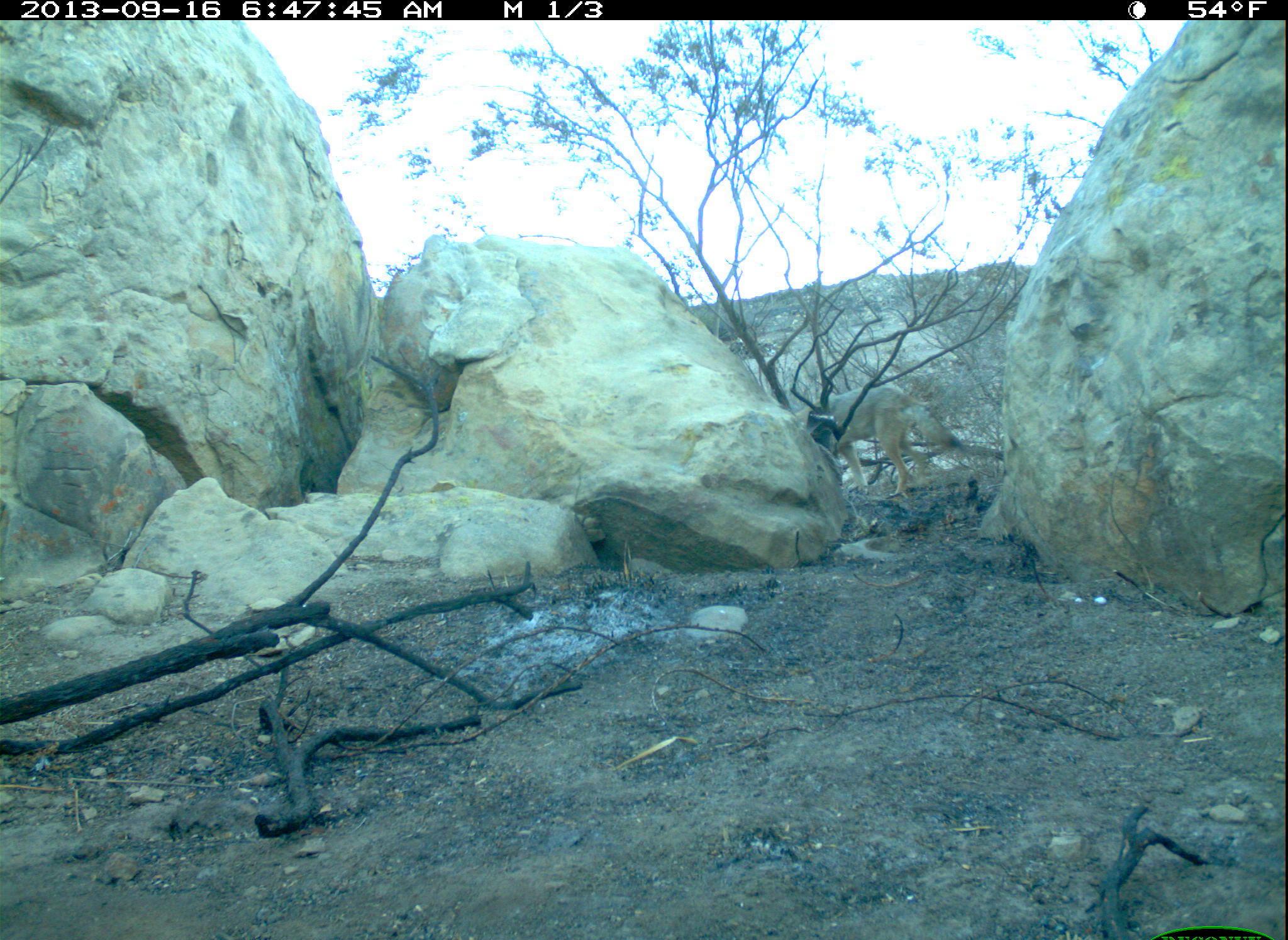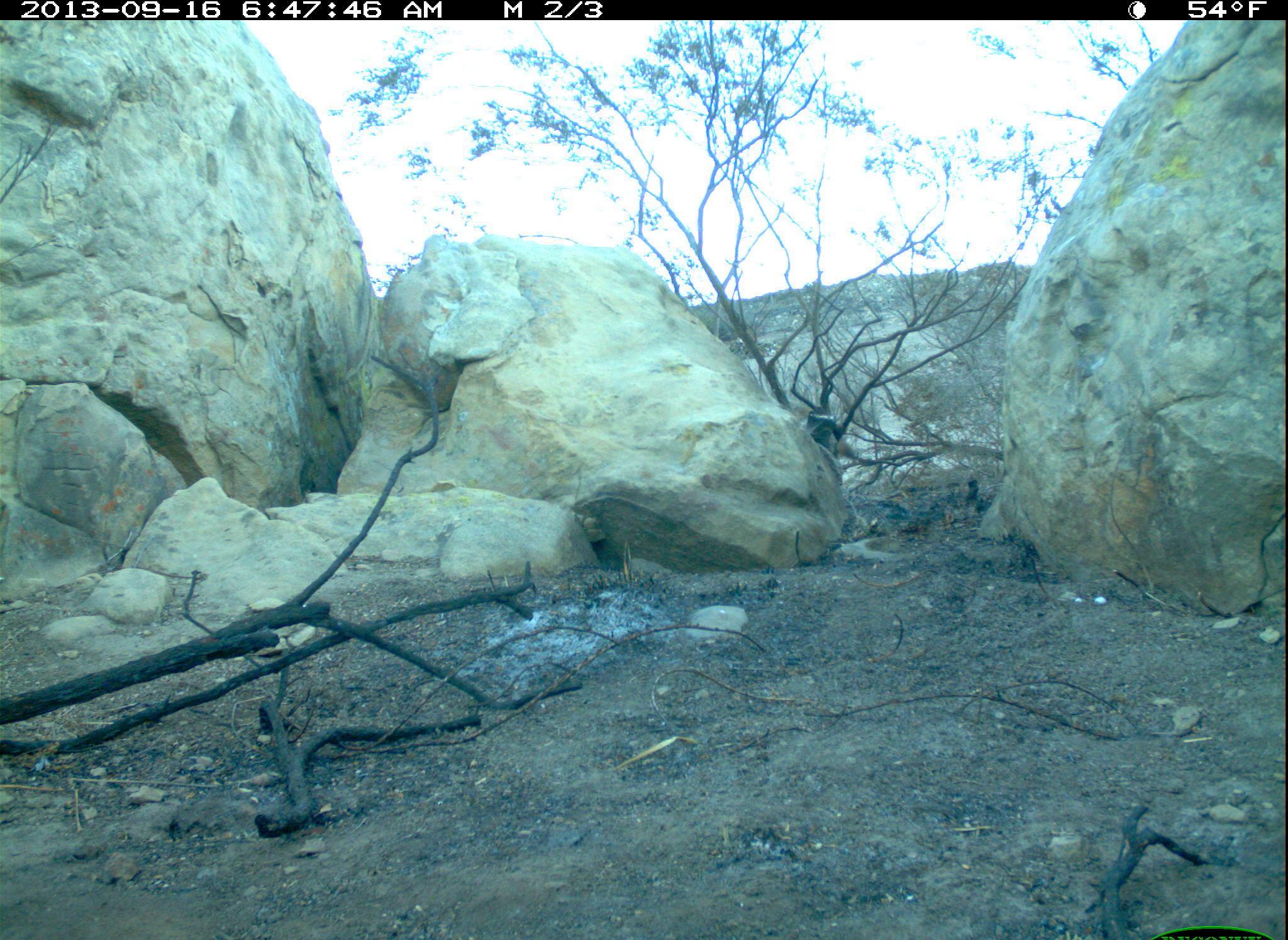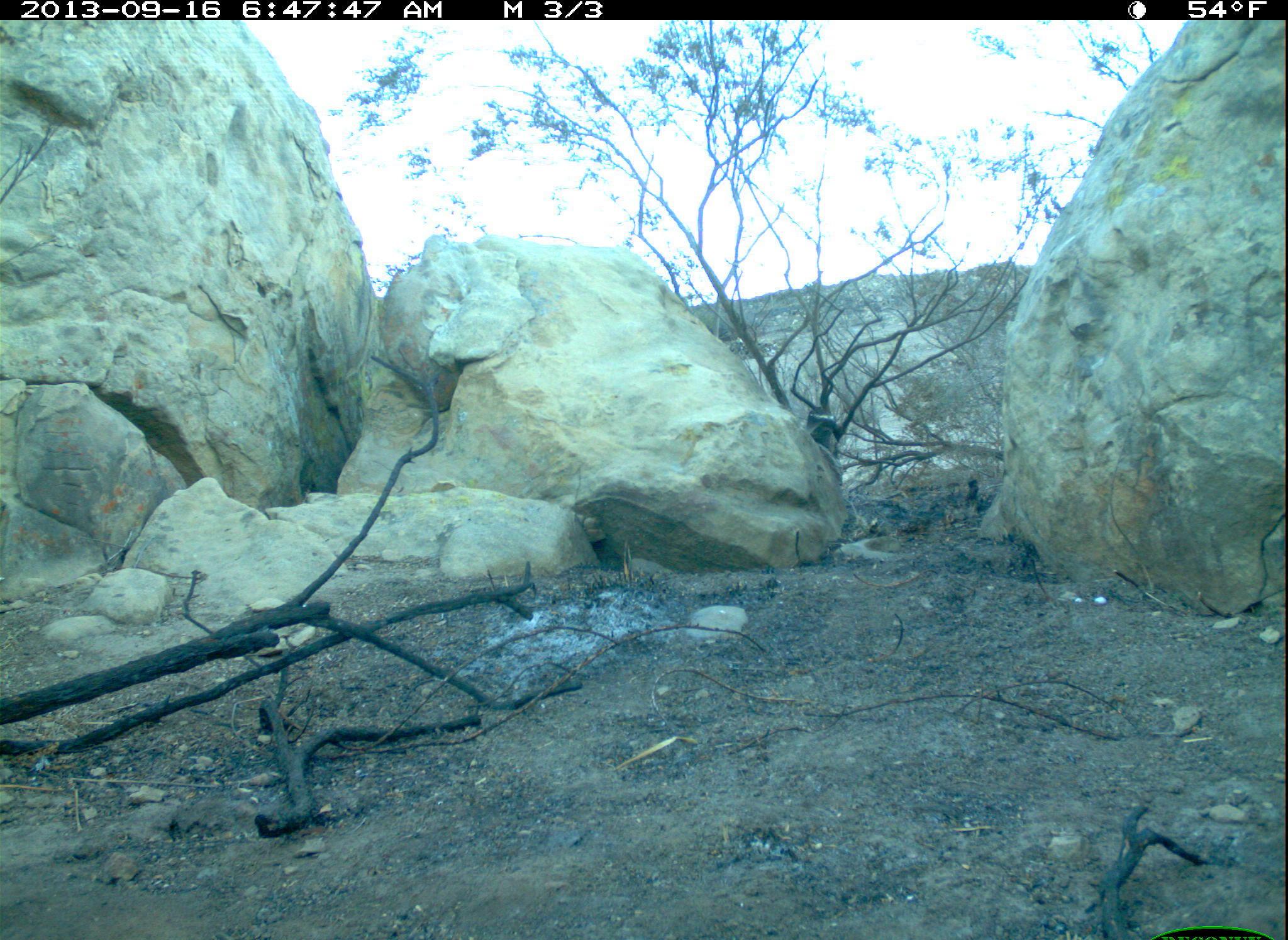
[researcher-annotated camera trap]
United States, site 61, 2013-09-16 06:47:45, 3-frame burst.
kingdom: Animalia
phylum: Chordata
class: Mammalia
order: Carnivora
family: Canidae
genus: Canis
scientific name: Canis latrans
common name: coyote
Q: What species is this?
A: Coyote (Canis latrans).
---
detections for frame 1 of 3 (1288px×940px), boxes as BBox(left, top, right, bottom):
coyote: BBox(786, 378, 961, 501)